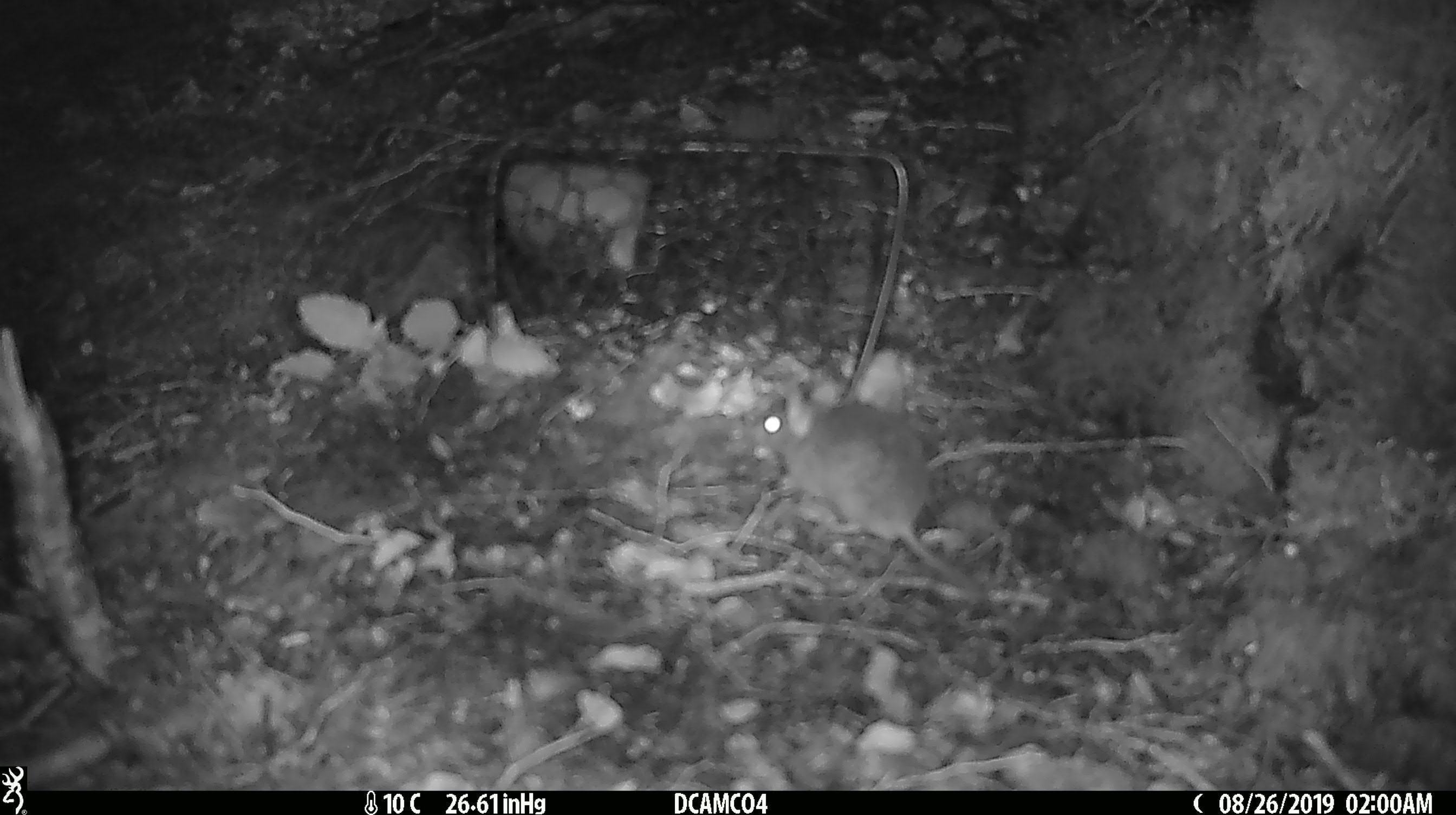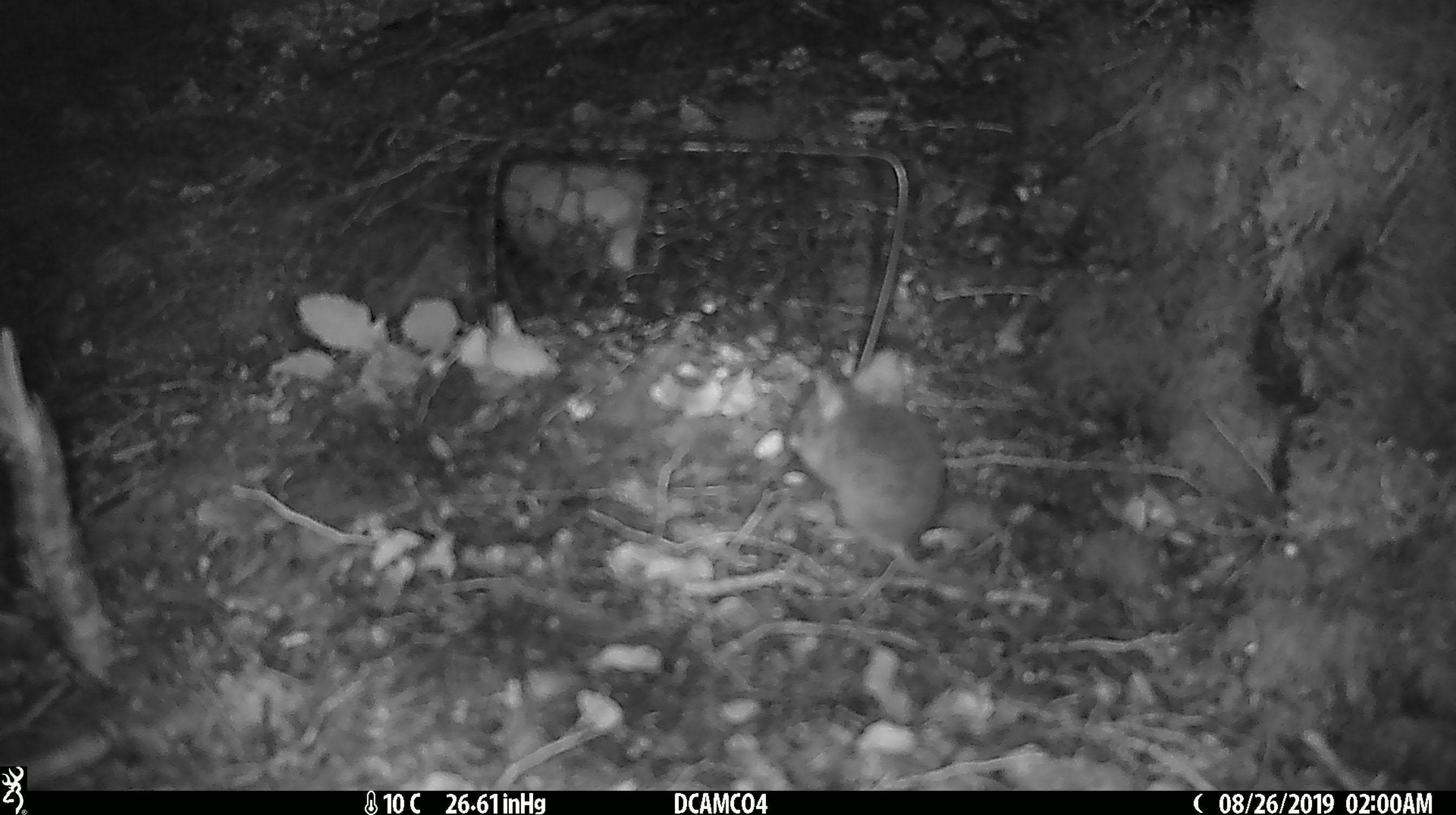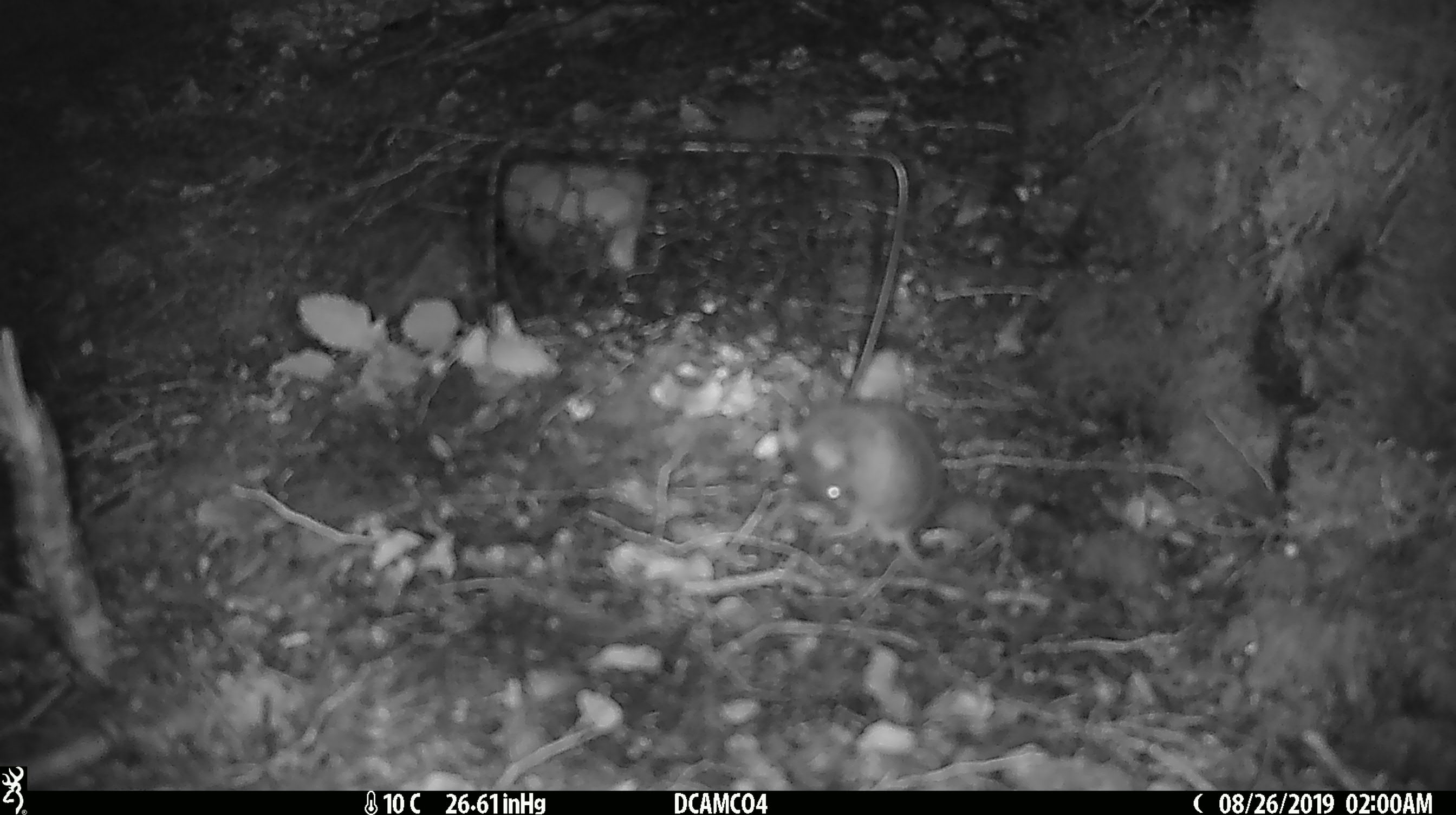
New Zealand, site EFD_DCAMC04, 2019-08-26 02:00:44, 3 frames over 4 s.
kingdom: Animalia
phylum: Chordata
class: Mammalia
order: Rodentia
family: Muridae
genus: Mus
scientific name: Mus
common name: mouse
Mouse (Mus).